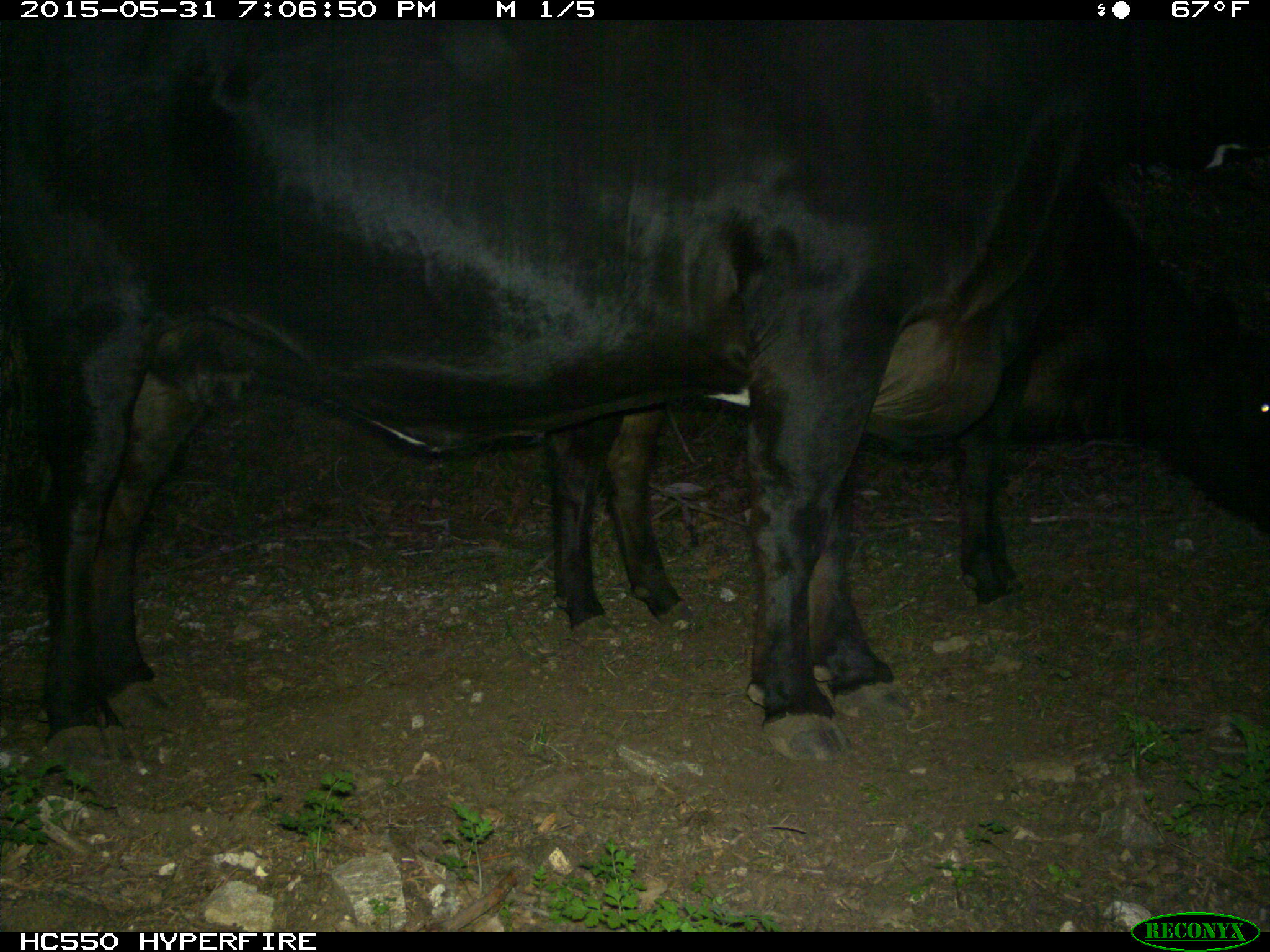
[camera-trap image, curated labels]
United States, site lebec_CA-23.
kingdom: Animalia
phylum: Chordata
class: Mammalia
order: Artiodactyla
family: Bovidae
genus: Bos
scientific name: Bos taurus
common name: domestic cow